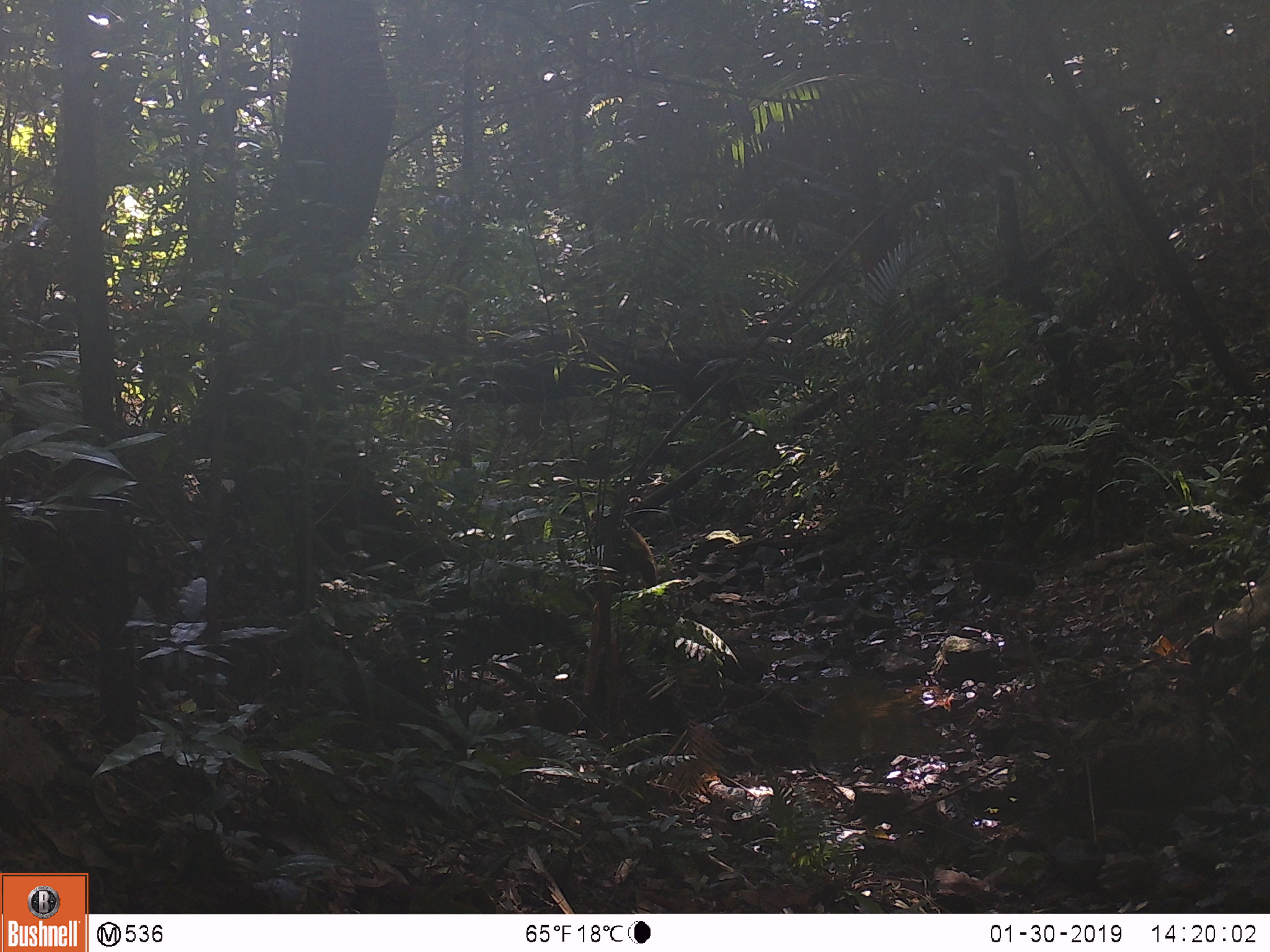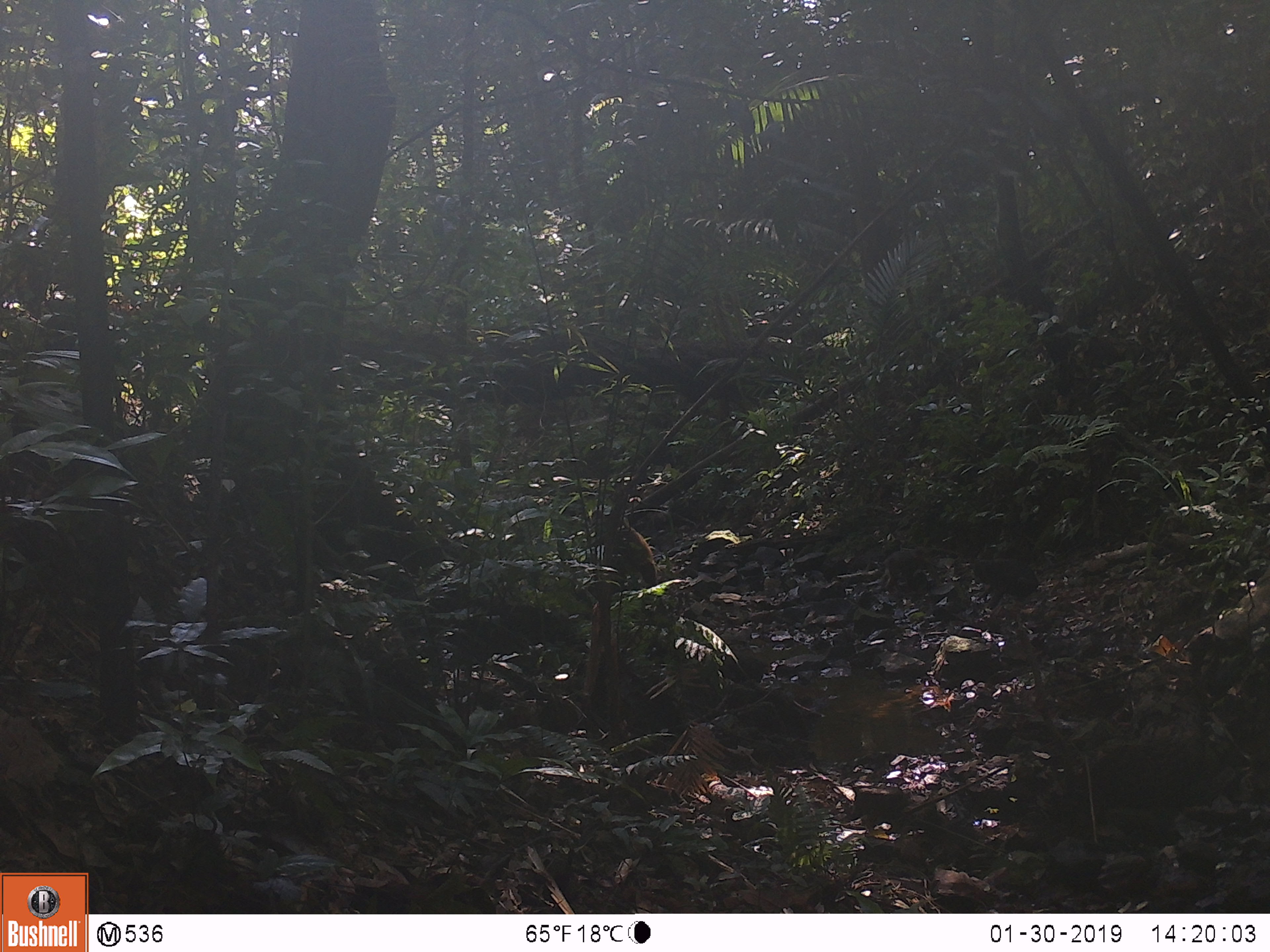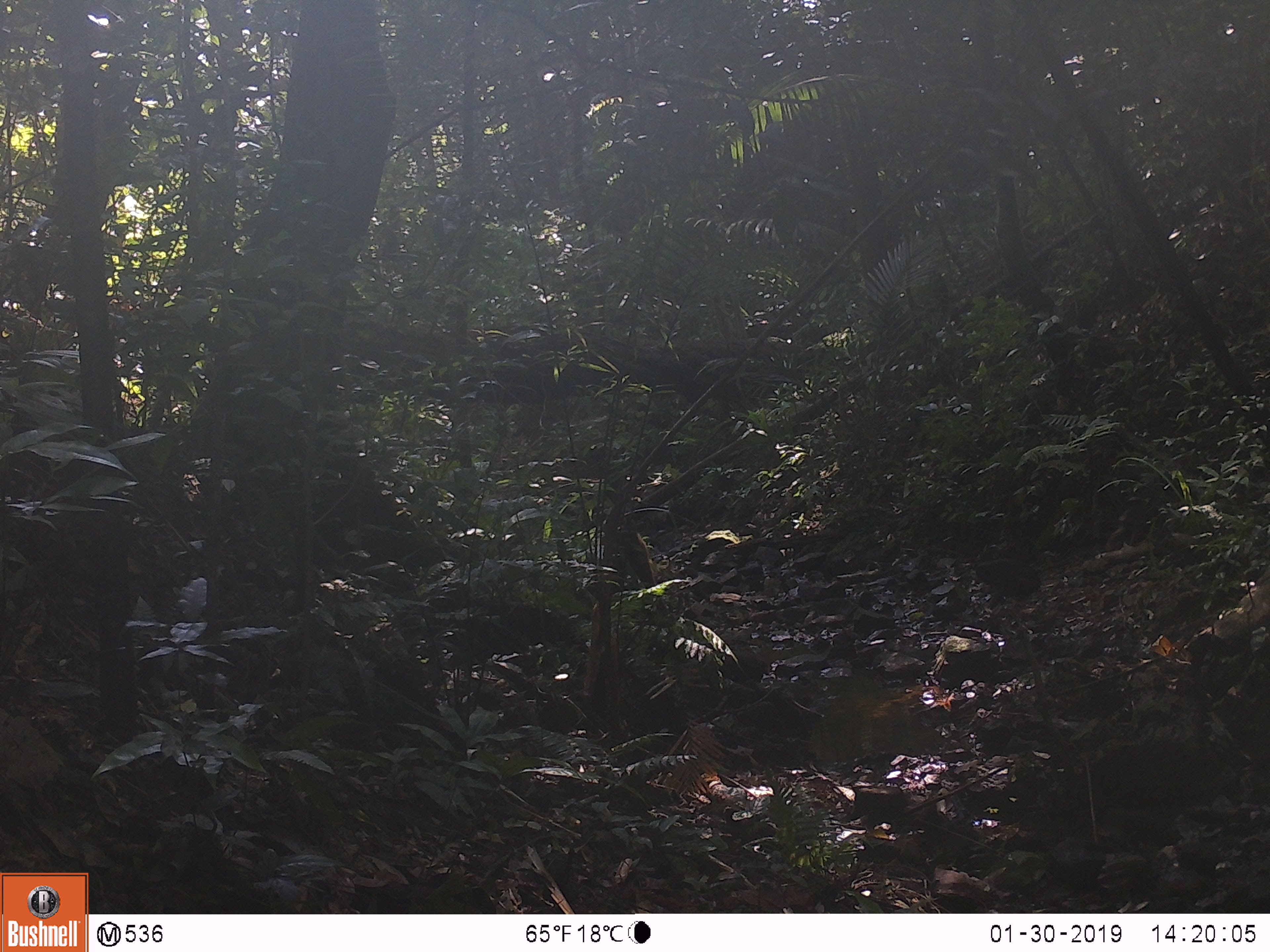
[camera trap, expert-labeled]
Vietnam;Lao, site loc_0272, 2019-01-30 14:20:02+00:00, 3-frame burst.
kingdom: Animalia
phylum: Chordata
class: Mammalia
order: Primates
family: Cercopithecidae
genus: Macaca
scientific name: Macaca arctoides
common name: stump-tailed macaque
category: stump tailed macaque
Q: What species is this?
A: Stump tailed macaque (stump-tailed macaque) (Macaca arctoides).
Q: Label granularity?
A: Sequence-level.